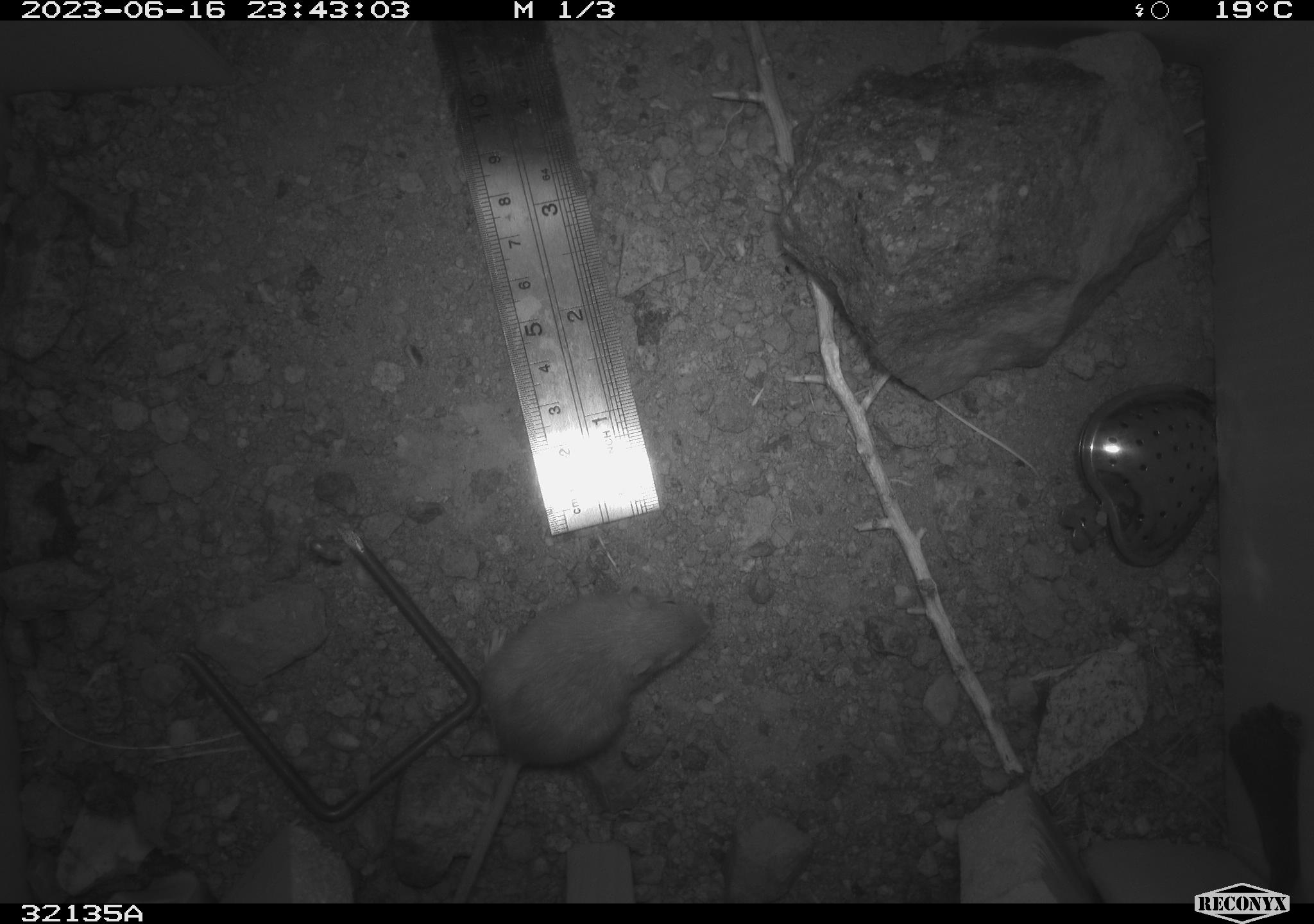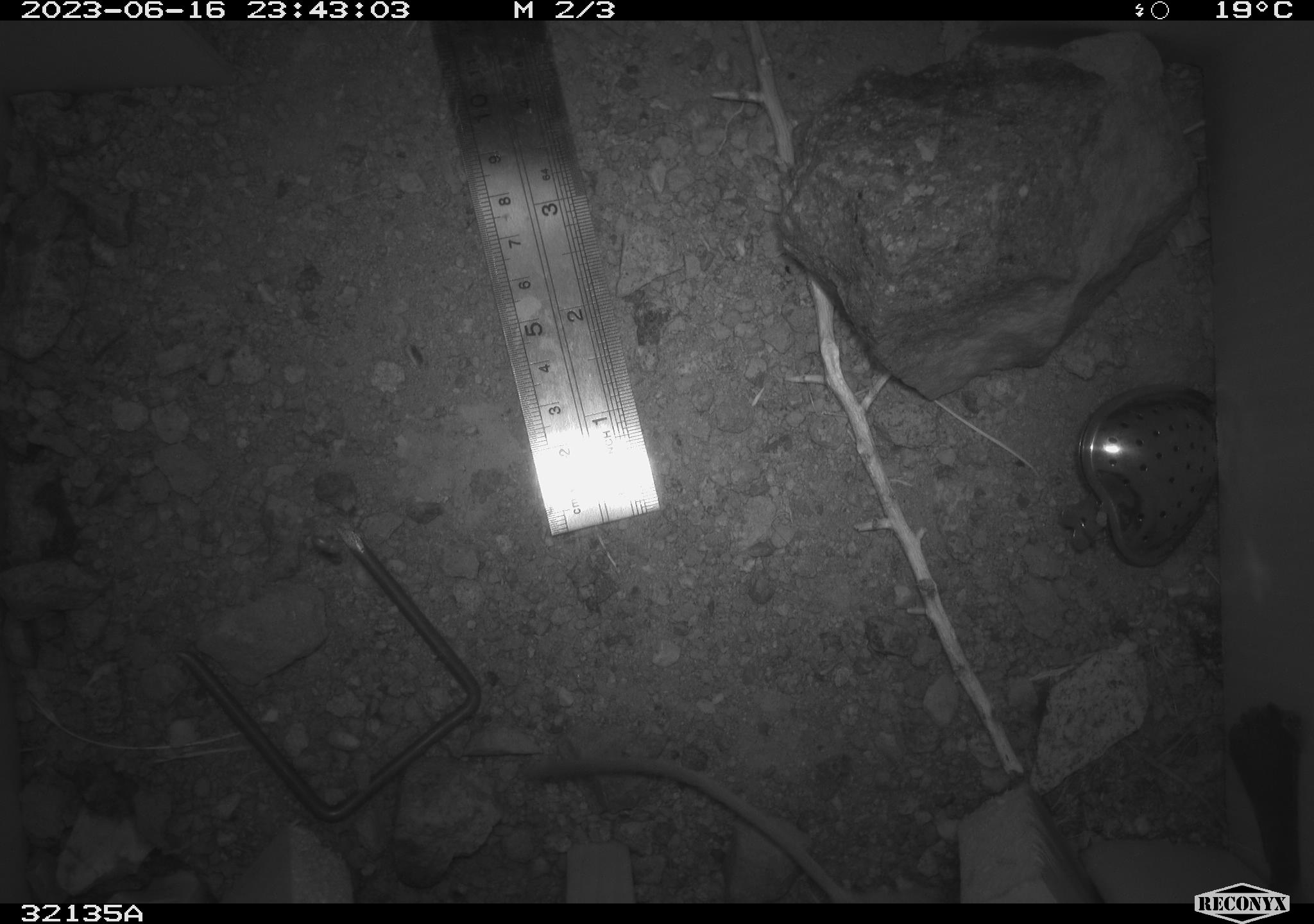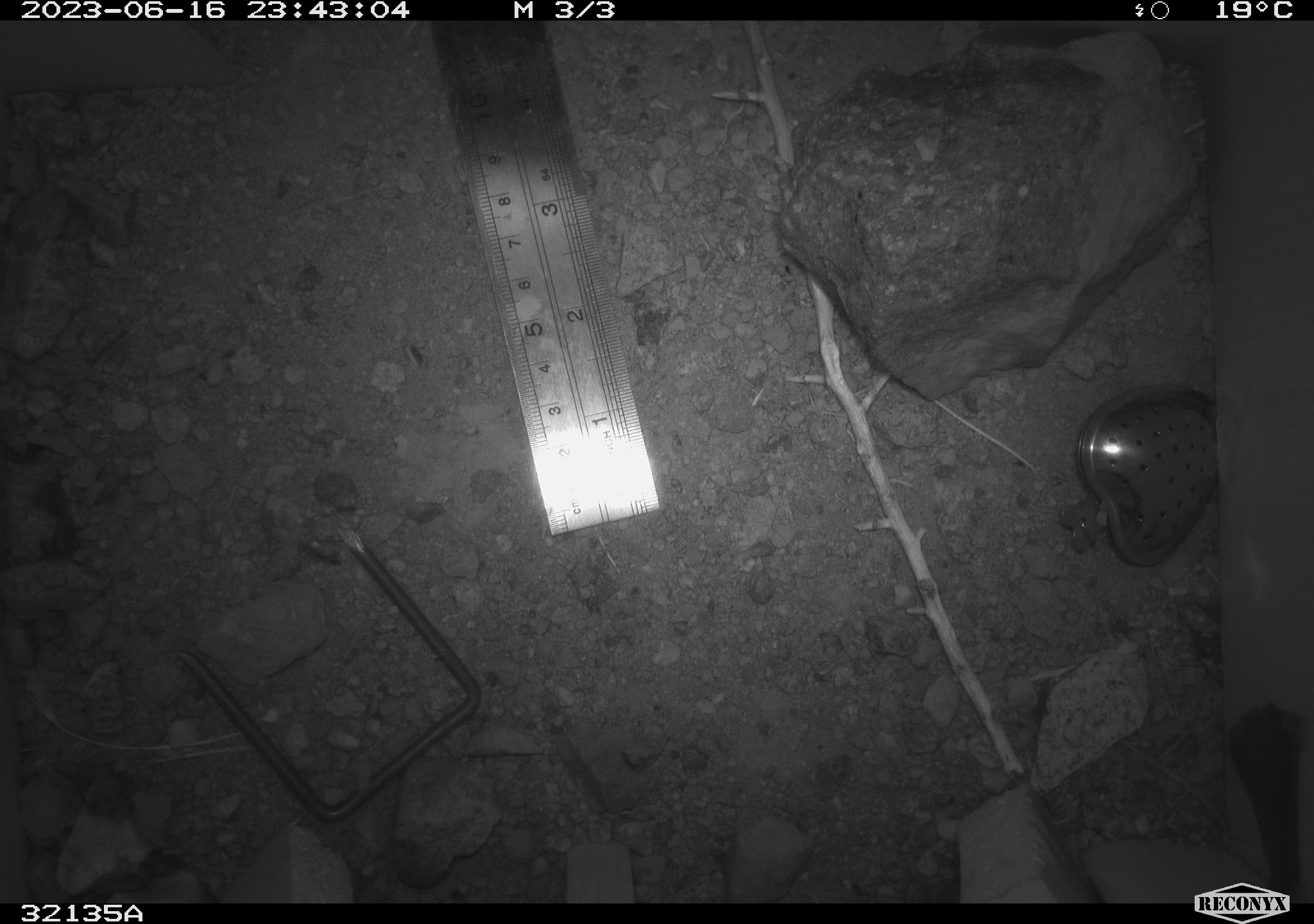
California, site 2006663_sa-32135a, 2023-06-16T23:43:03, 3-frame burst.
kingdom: Animalia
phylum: Chordata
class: Mammalia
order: Rodentia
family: Heteromyidae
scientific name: Heteromyidae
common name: kangaroo rats and pocket mice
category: heteromyidae family